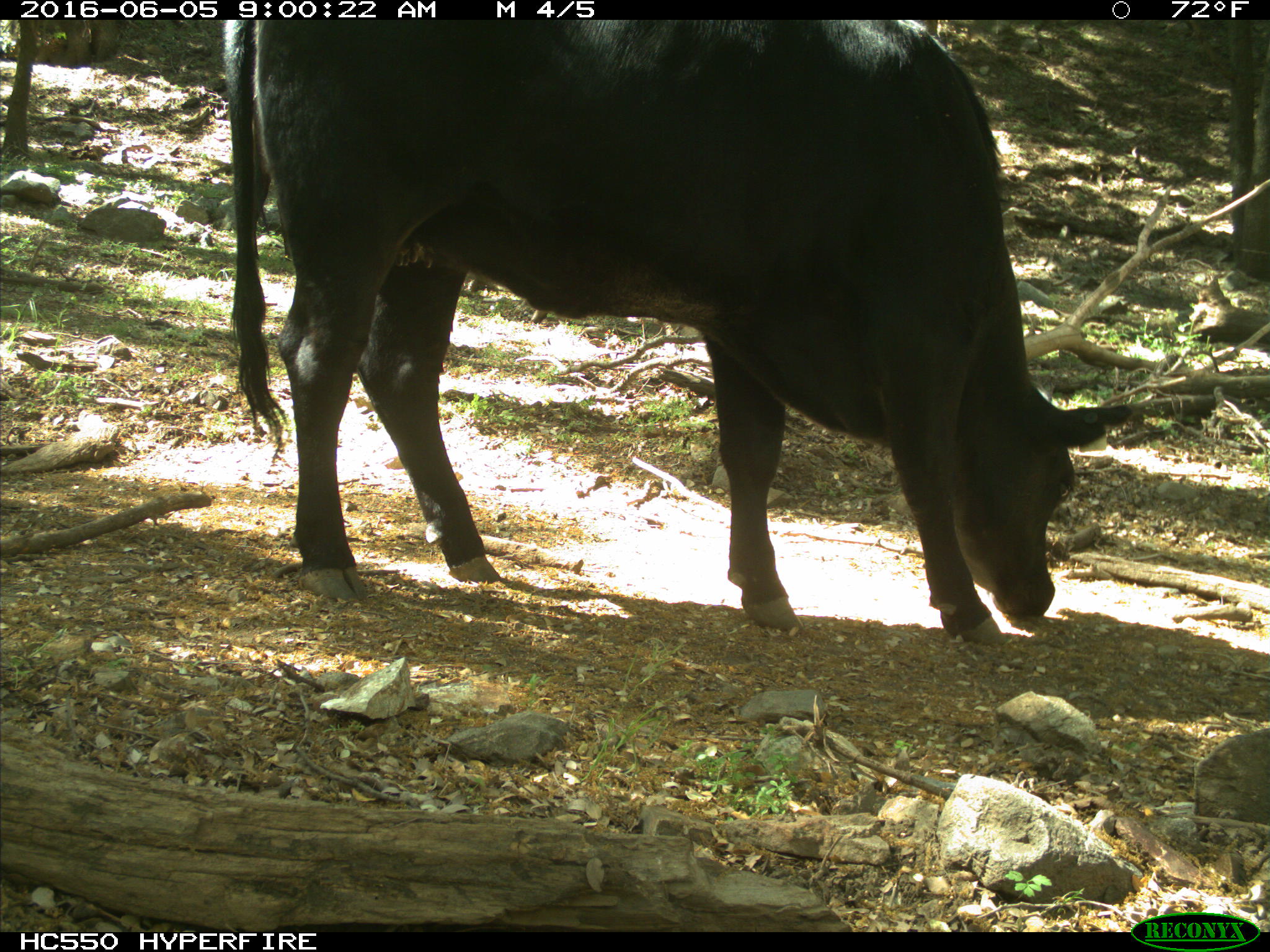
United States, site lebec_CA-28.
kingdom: Animalia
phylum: Chordata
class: Mammalia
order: Artiodactyla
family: Bovidae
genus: Bos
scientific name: Bos taurus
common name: domestic cow